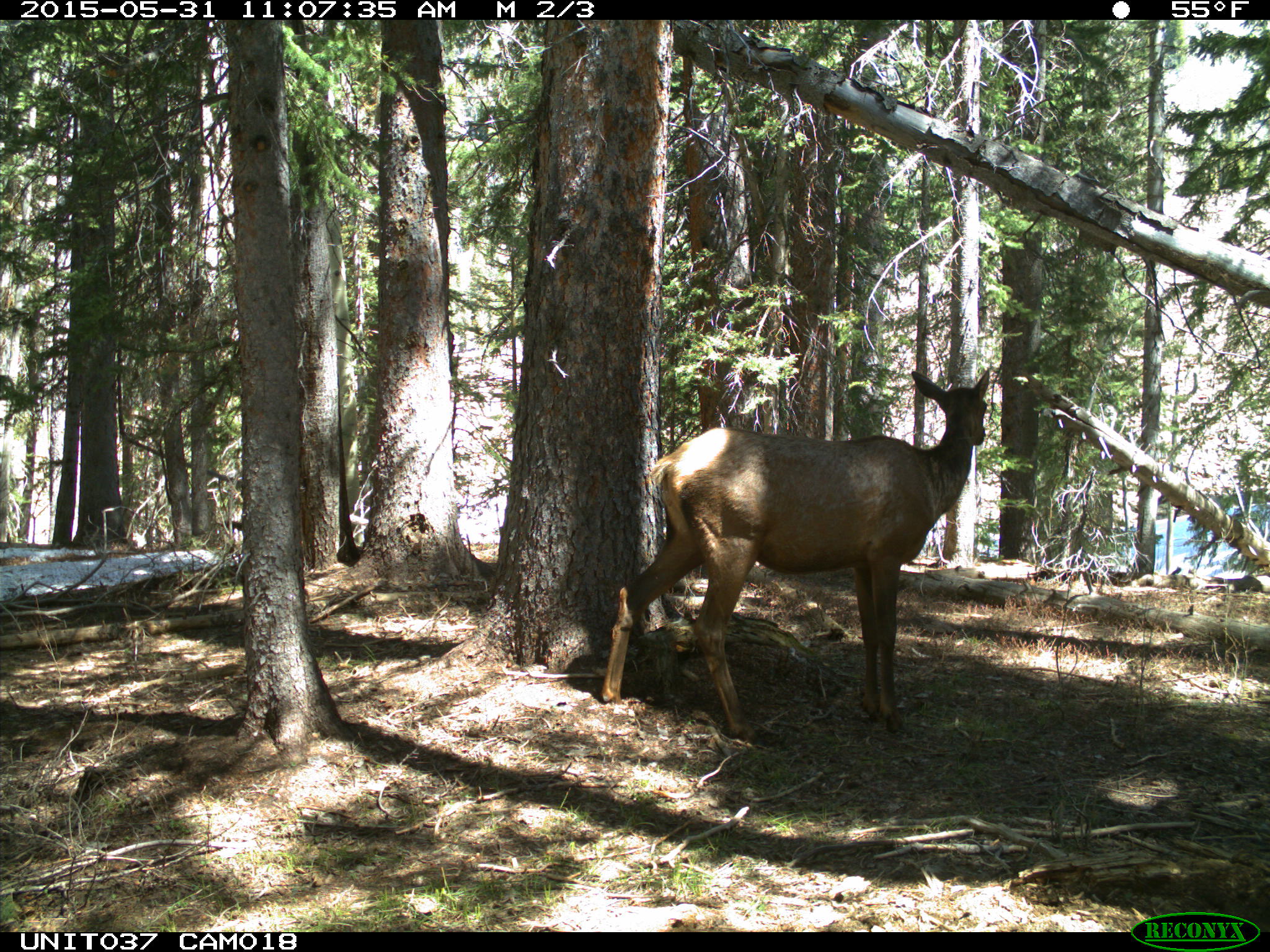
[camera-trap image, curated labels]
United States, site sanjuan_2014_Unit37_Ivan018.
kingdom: Animalia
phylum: Chordata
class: Mammalia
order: Artiodactyla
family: Cervidae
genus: Cervus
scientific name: Cervus elaphus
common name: red deer